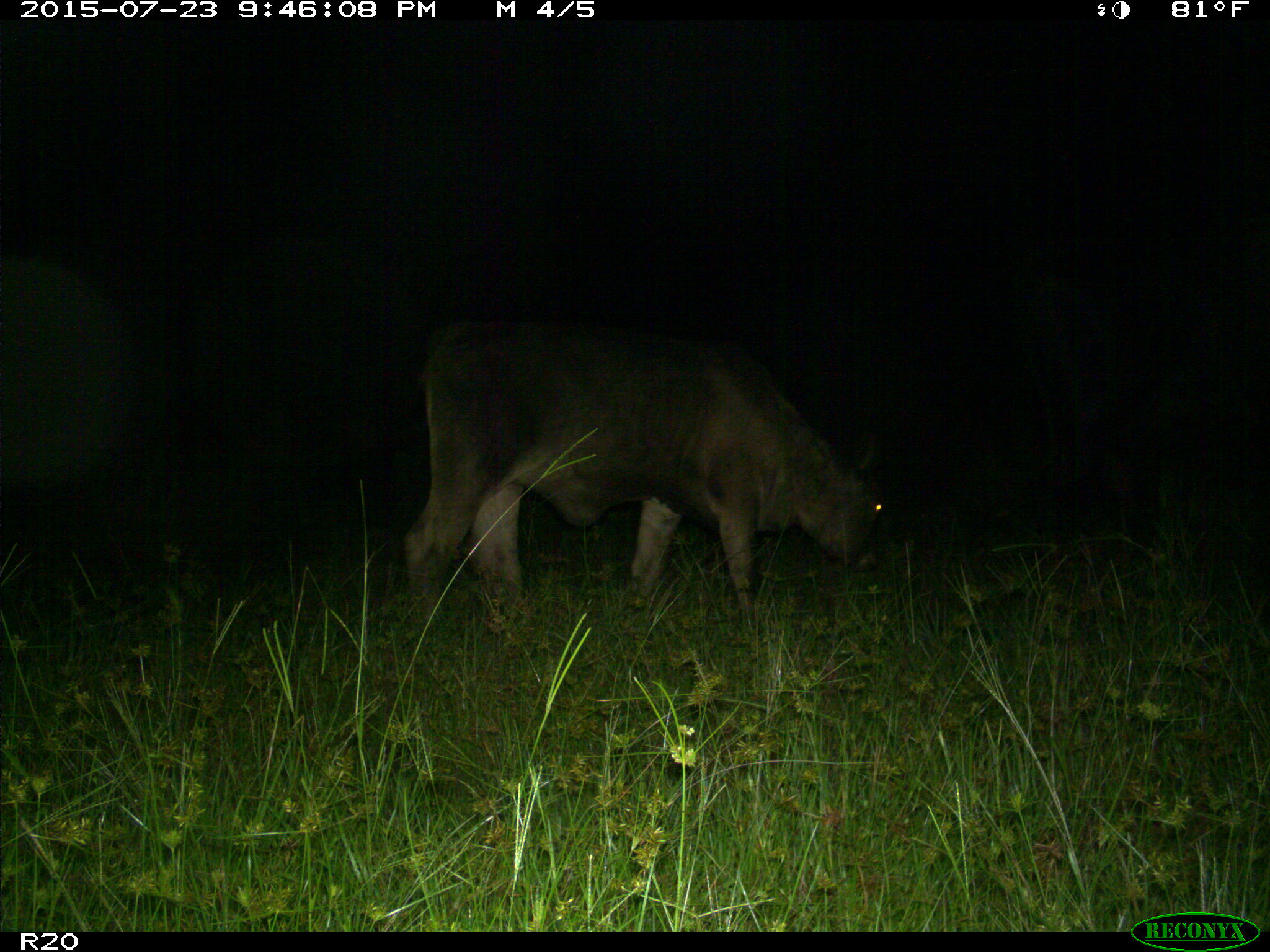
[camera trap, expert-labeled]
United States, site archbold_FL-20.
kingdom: Animalia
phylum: Chordata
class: Mammalia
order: Artiodactyla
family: Bovidae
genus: Bos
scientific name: Bos taurus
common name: domestic cow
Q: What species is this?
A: Bos taurus (domestic cow).